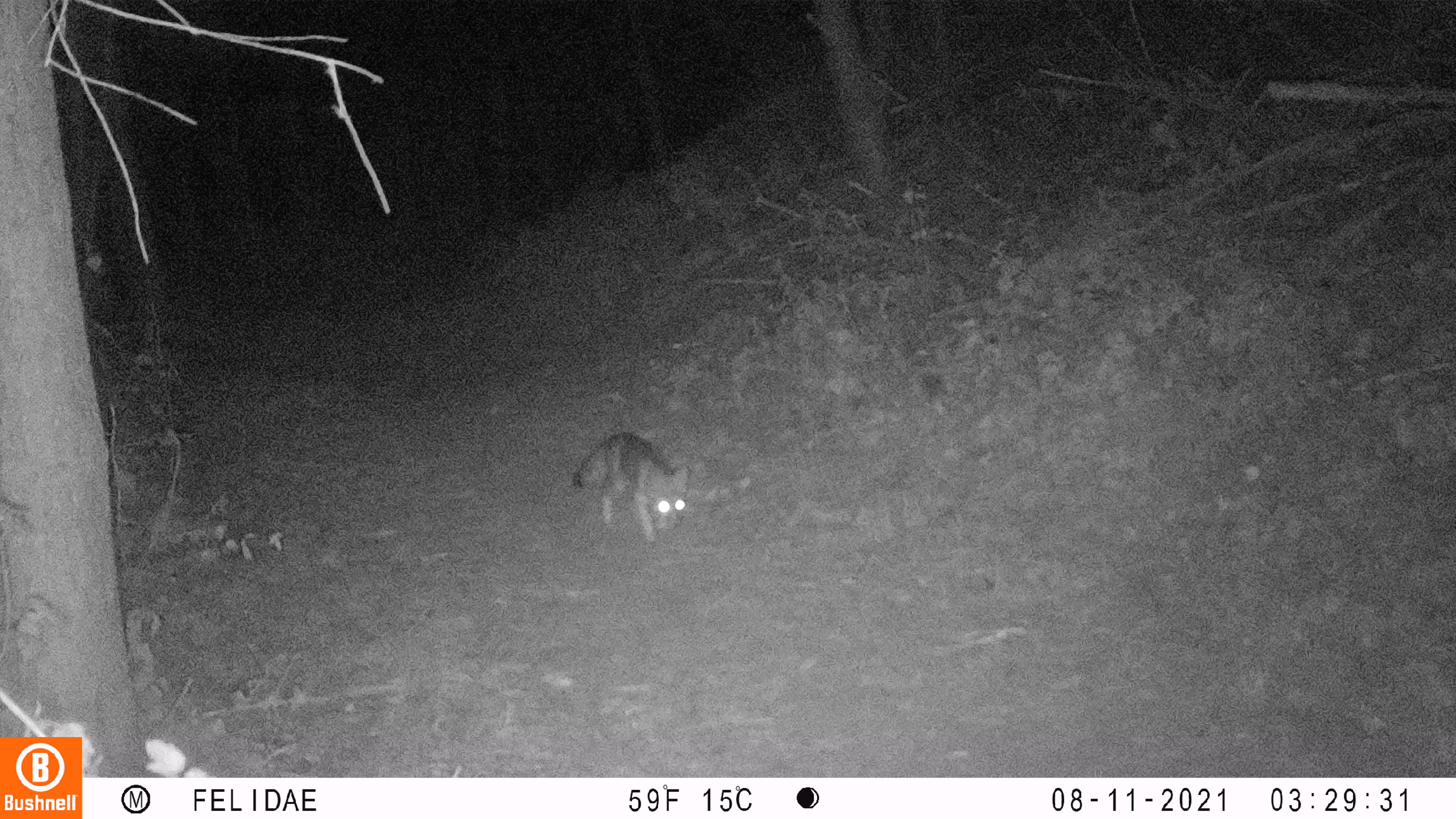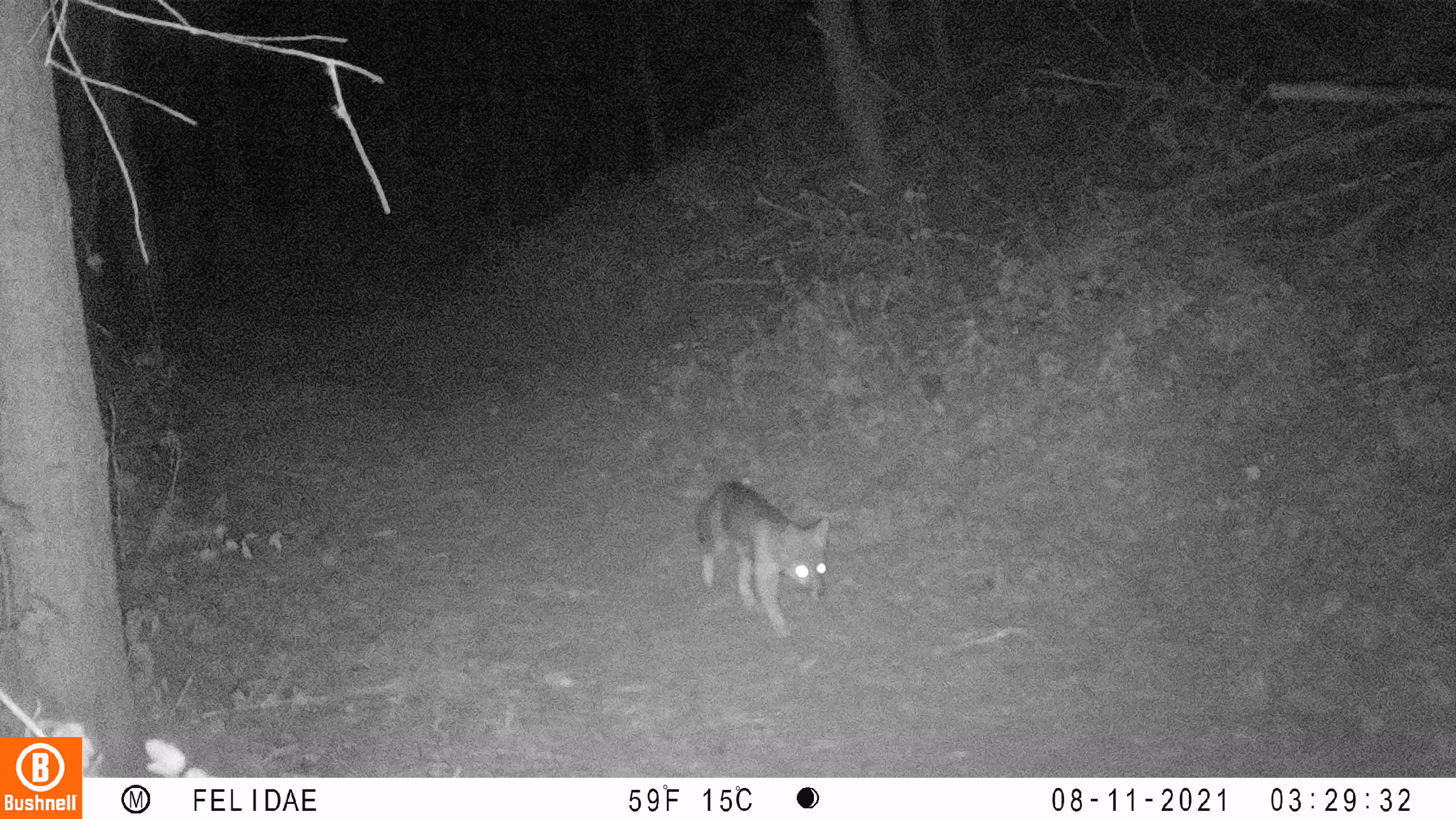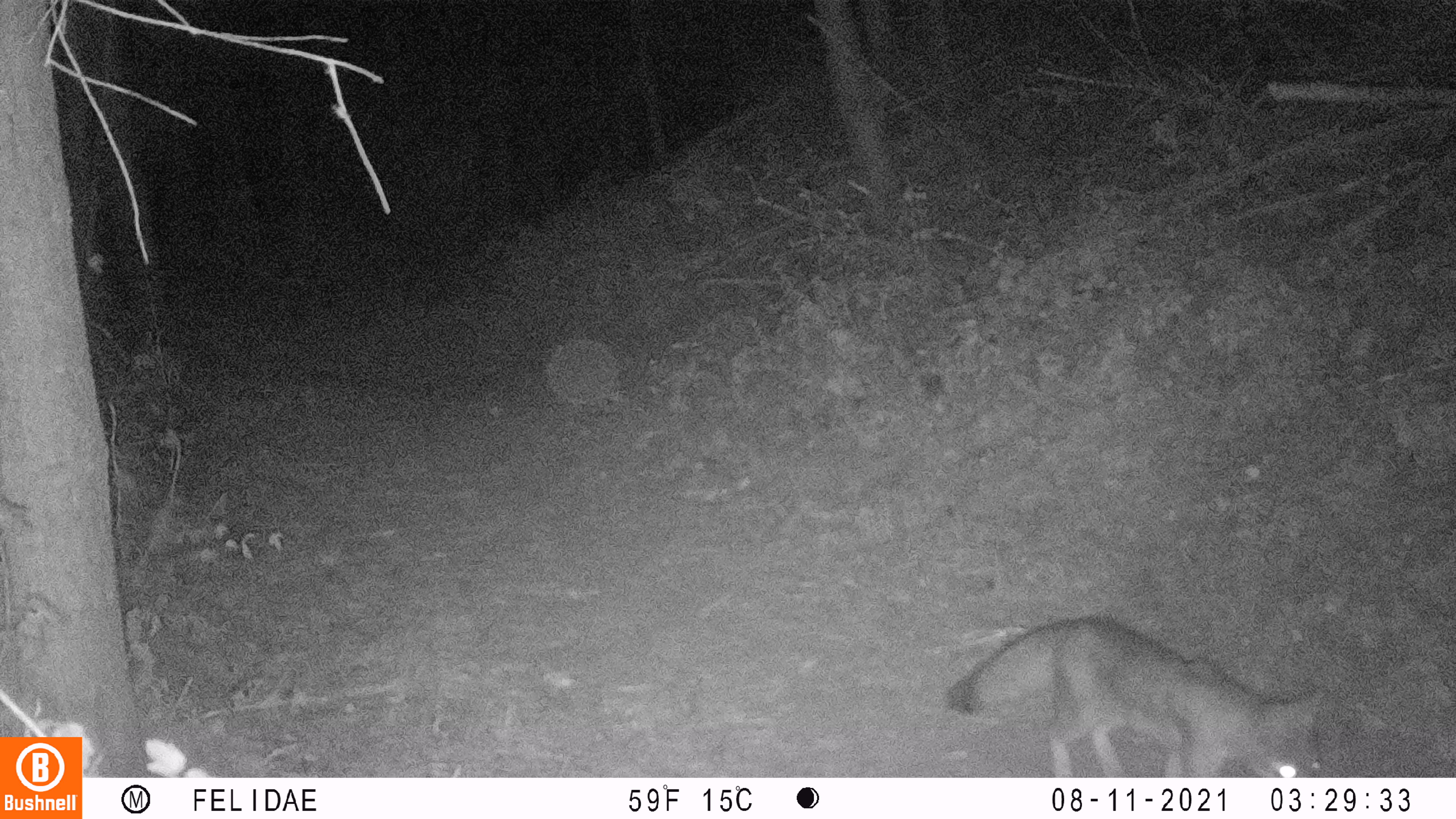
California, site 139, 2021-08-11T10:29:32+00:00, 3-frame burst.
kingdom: Animalia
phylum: Chordata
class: Mammalia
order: Carnivora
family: Canidae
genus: Urocyon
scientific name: Urocyon cinereoargenteus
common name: gray fox